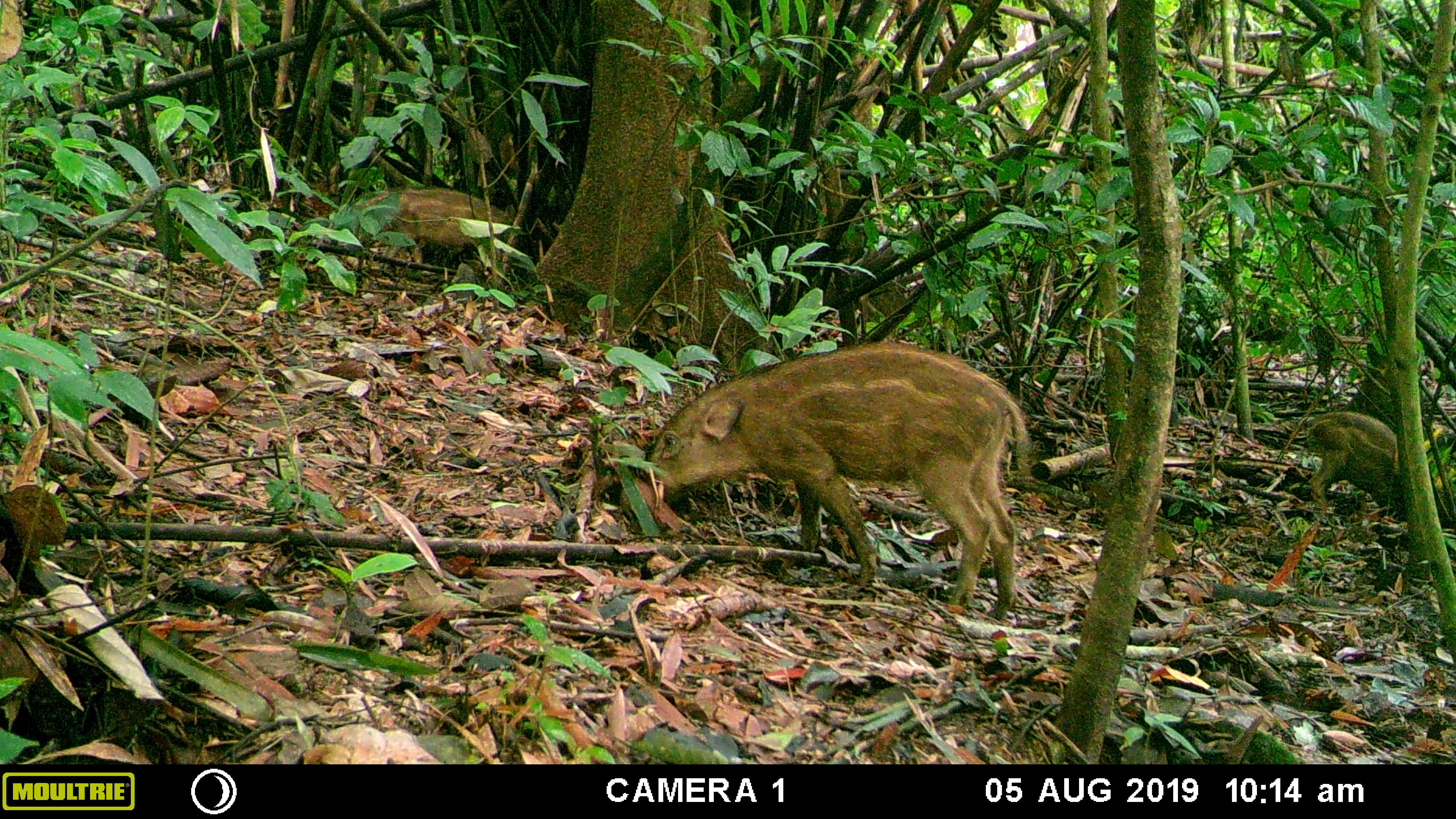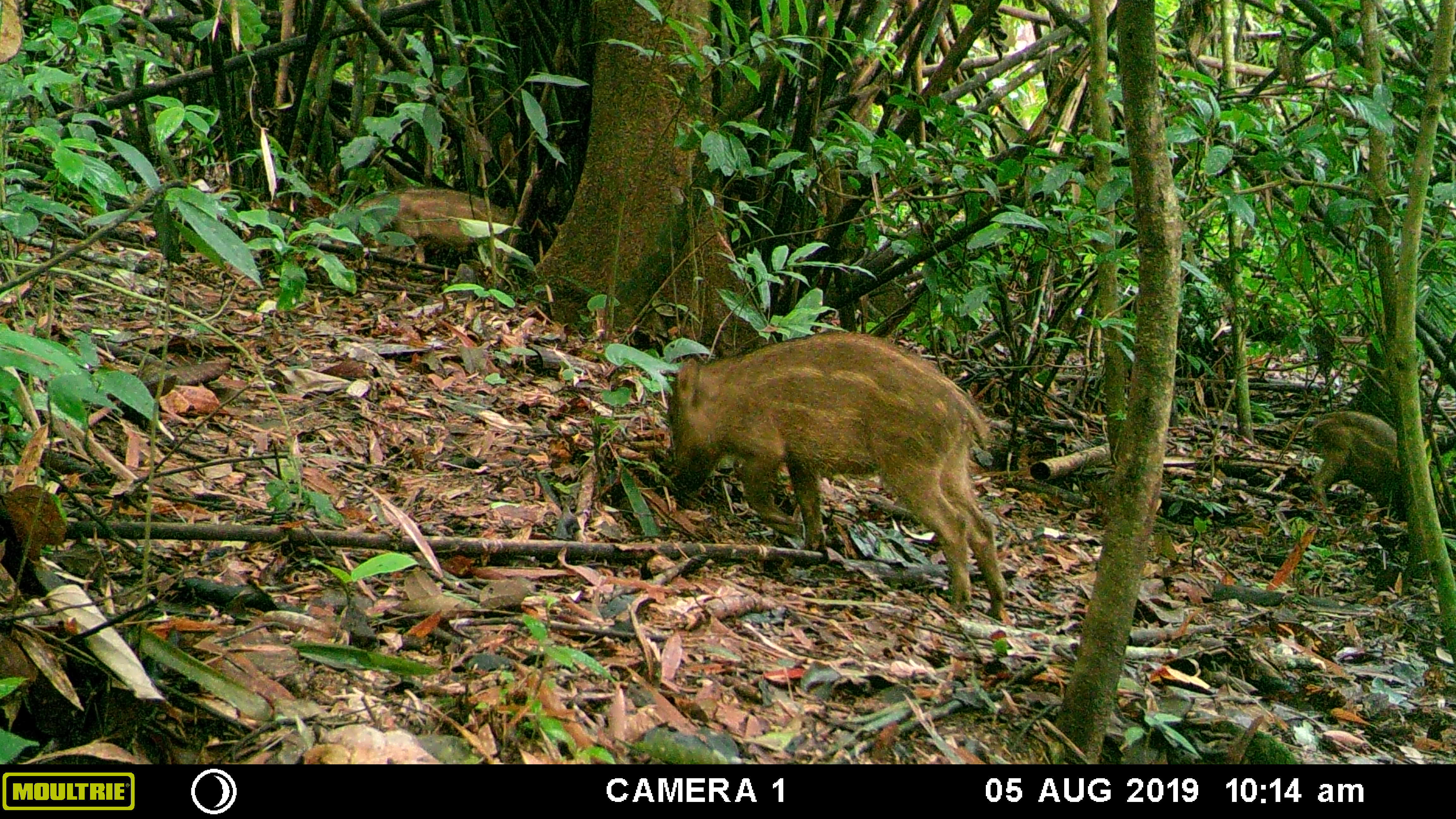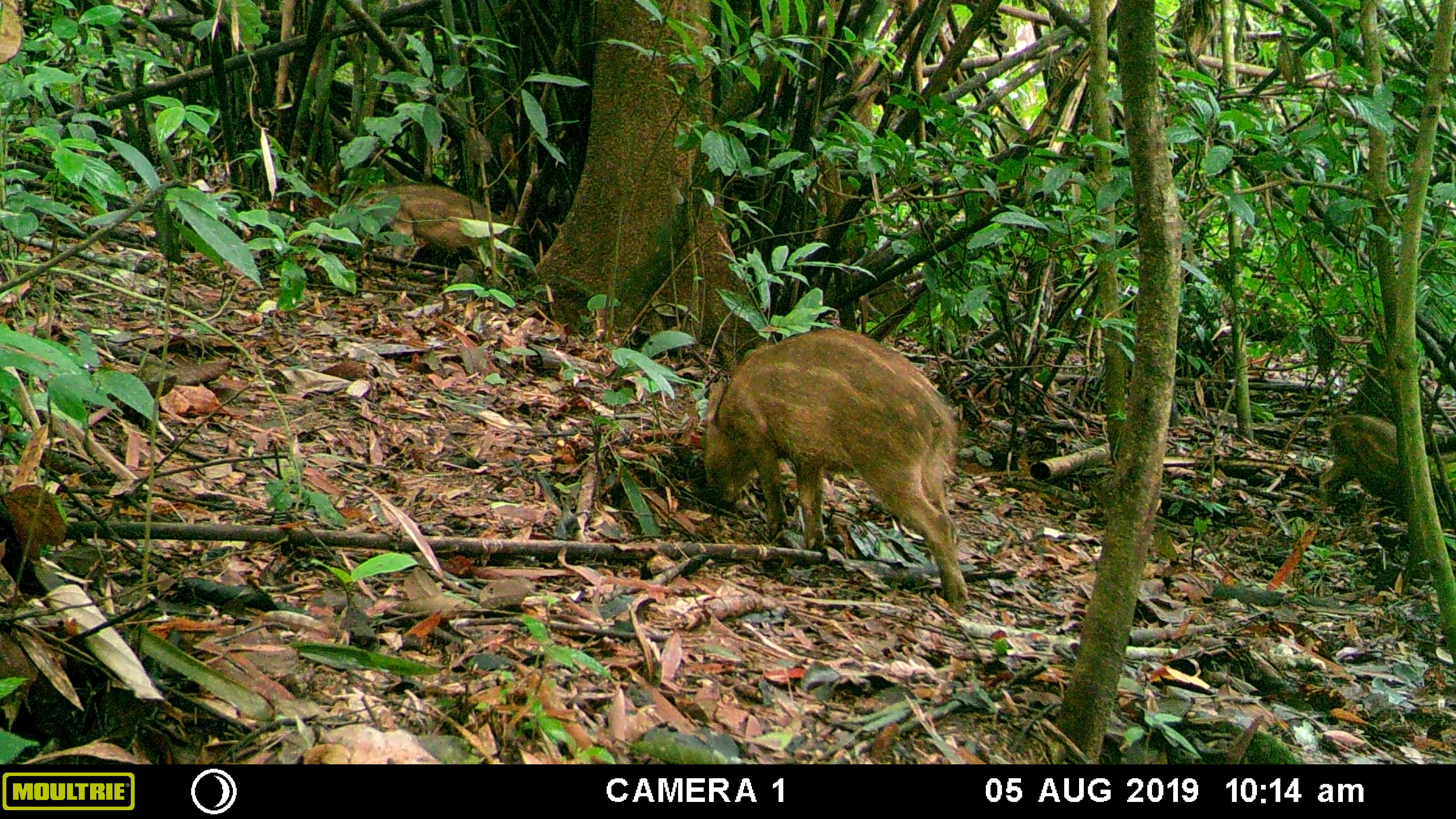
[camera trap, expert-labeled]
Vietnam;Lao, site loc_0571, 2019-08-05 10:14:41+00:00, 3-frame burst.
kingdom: Animalia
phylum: Chordata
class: Mammalia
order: Artiodactyla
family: Suidae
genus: Sus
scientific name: Sus scrofa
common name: eurasian wild pig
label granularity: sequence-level